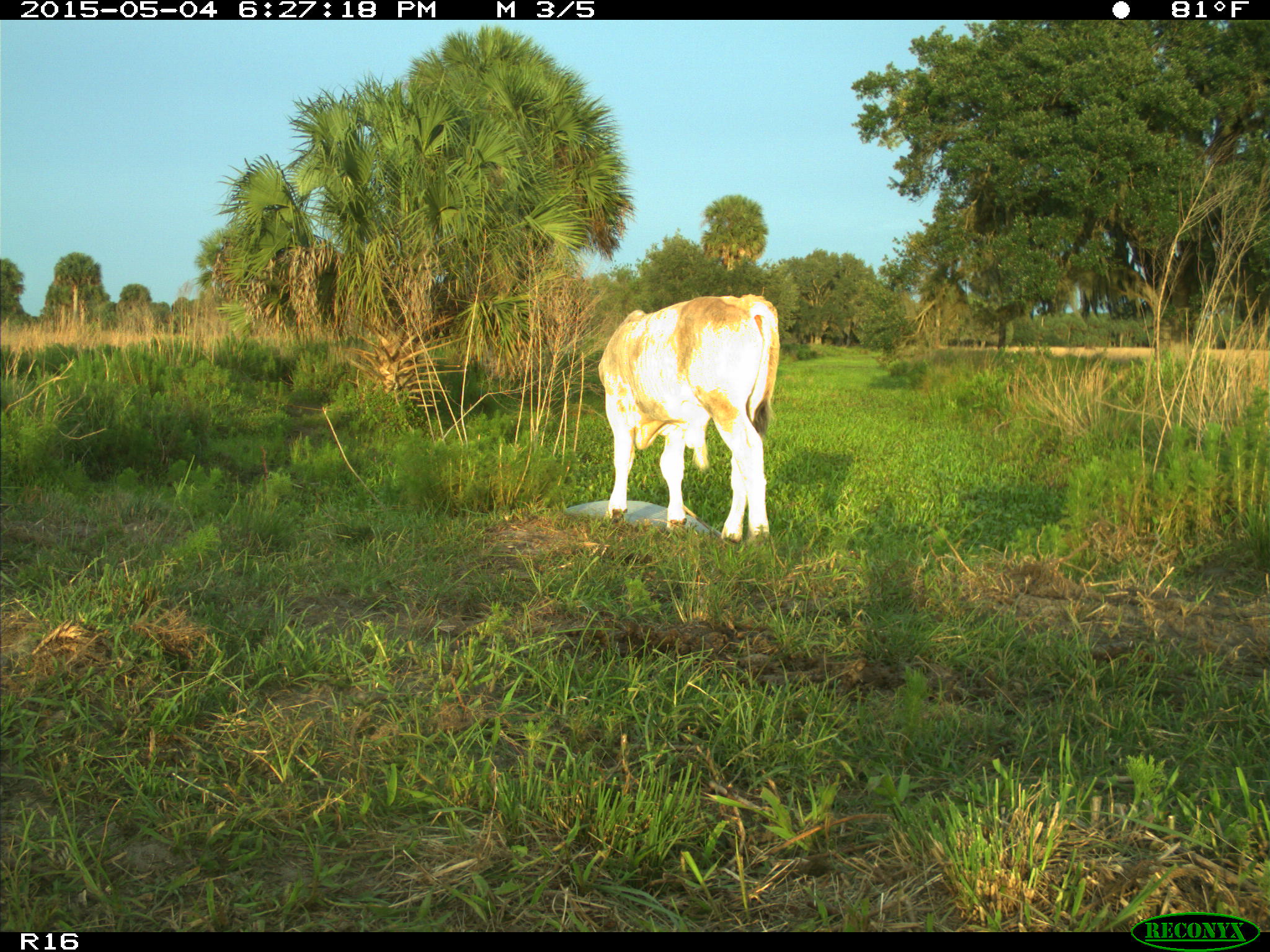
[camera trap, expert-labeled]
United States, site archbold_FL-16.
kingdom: Animalia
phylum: Chordata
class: Mammalia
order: Artiodactyla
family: Bovidae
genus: Bos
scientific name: Bos taurus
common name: domestic cow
Bos taurus (domestic cow).